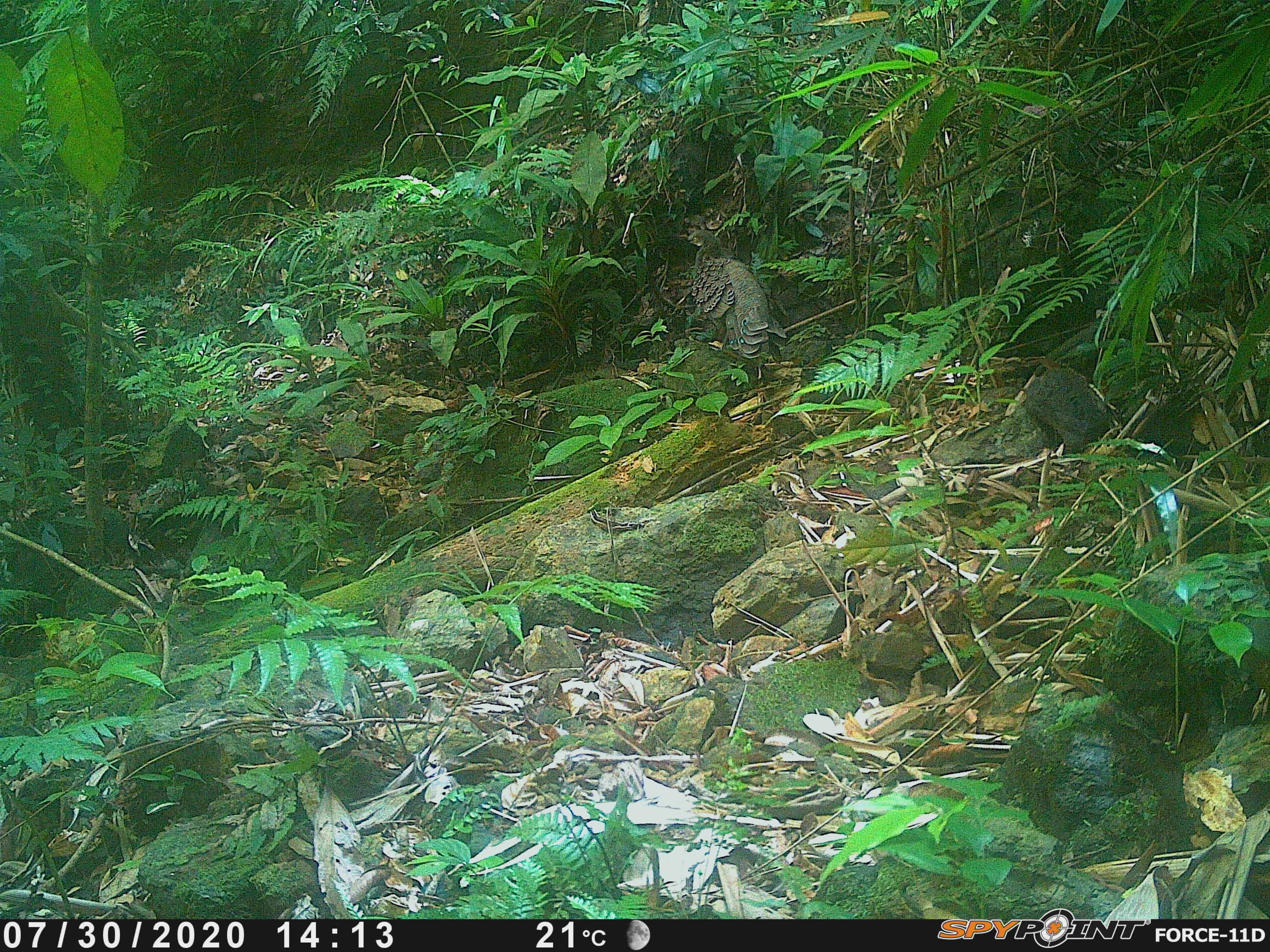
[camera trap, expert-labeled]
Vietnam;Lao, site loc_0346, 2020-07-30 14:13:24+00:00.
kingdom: Animalia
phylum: Chordata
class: Aves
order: Galliformes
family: Phasianidae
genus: Polyplectron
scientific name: Polyplectron bicalcaratum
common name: gray peacock-pheasant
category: grey peacock pheasant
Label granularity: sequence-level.